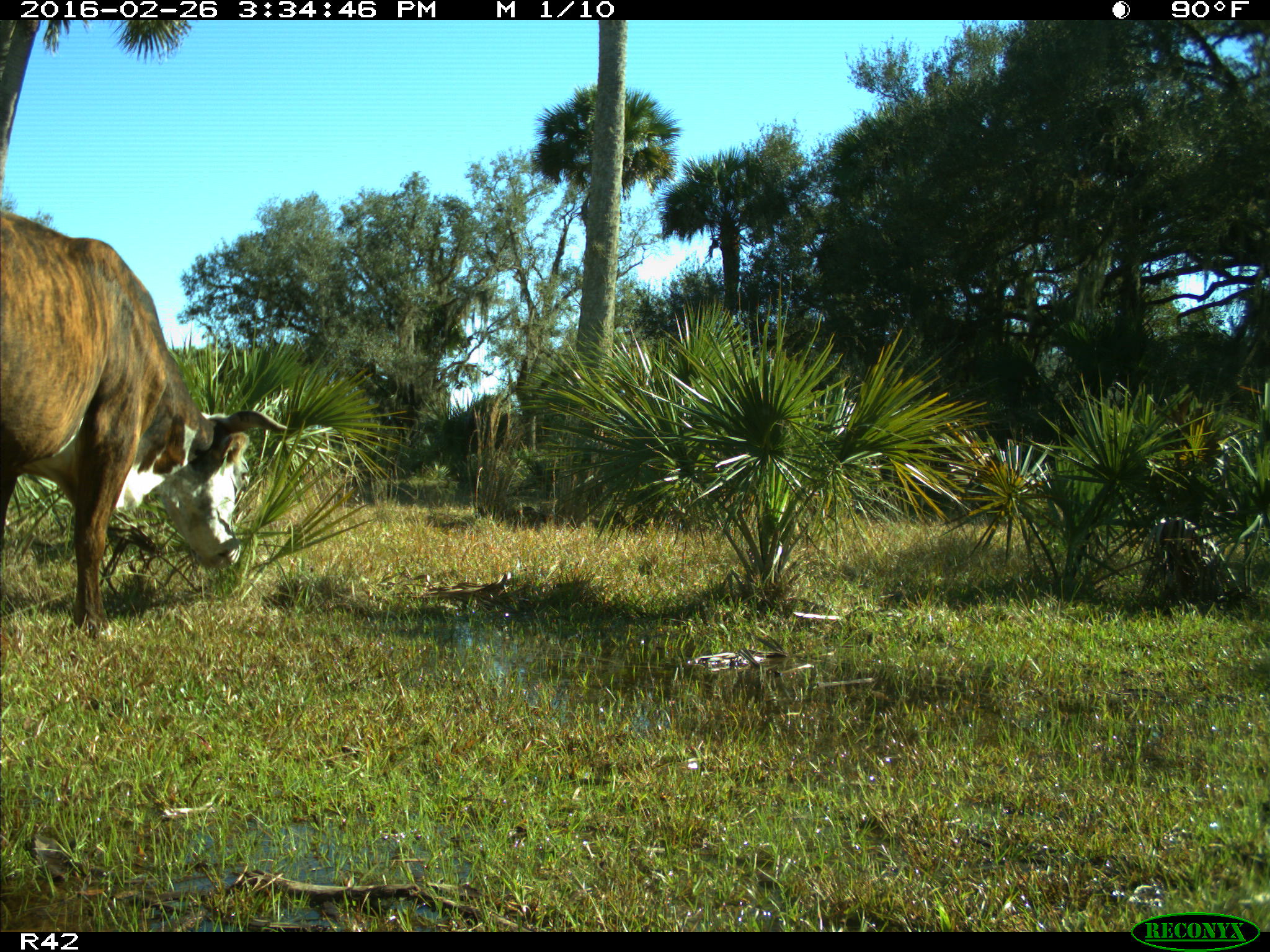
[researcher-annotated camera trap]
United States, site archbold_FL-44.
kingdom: Animalia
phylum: Chordata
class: Mammalia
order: Artiodactyla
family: Bovidae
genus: Bos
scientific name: Bos taurus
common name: domestic cow